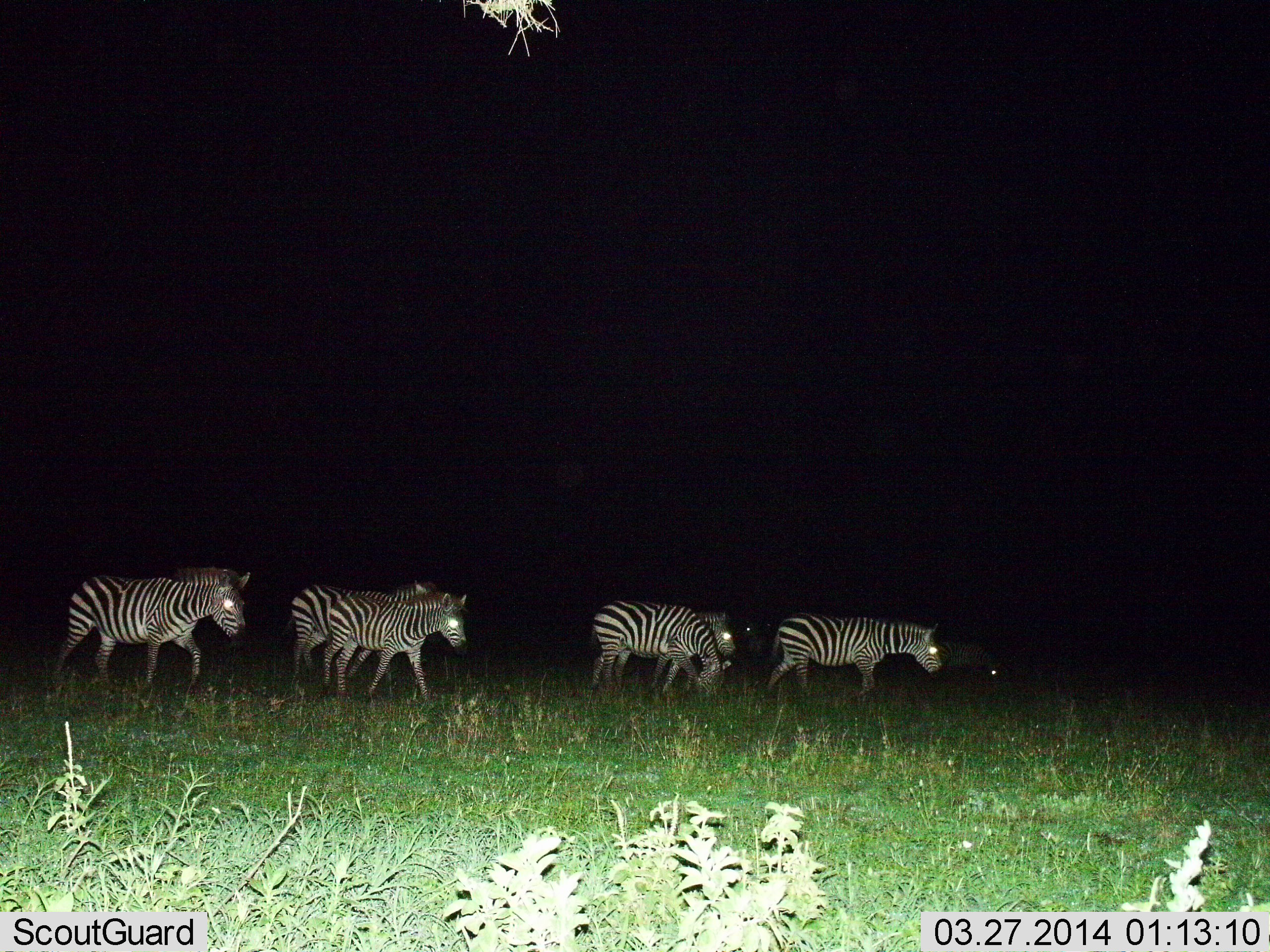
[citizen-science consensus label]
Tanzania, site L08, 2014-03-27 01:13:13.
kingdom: Animalia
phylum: Chordata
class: Mammalia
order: Perissodactyla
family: Equidae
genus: Equus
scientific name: Equus quagga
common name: plains zebra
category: zebra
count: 7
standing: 0%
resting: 0%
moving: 100%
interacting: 0%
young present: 0%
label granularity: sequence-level